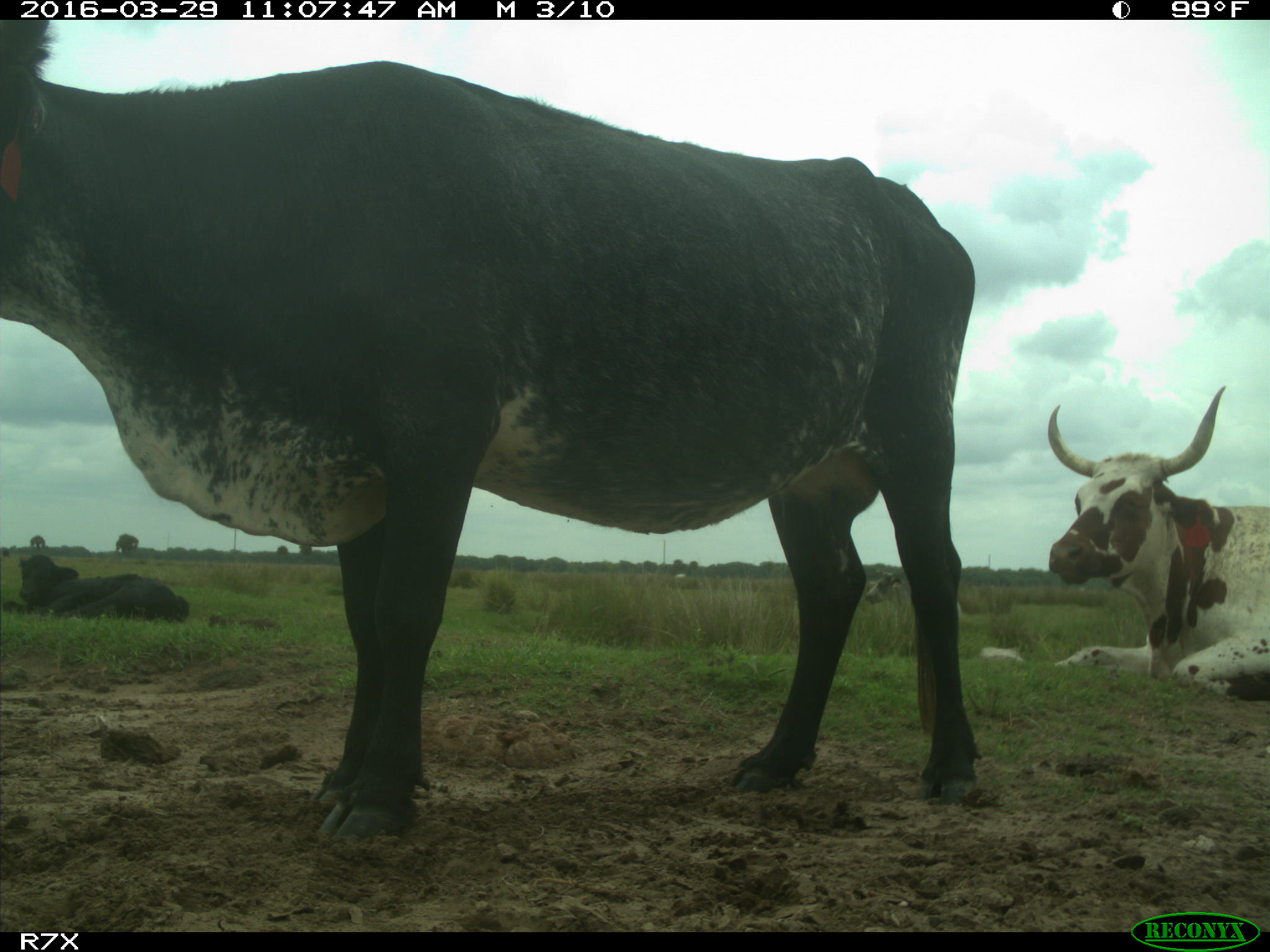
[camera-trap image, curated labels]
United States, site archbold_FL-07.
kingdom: Animalia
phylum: Chordata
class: Mammalia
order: Artiodactyla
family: Bovidae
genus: Bos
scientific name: Bos taurus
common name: domestic cow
Bos taurus (domestic cow).